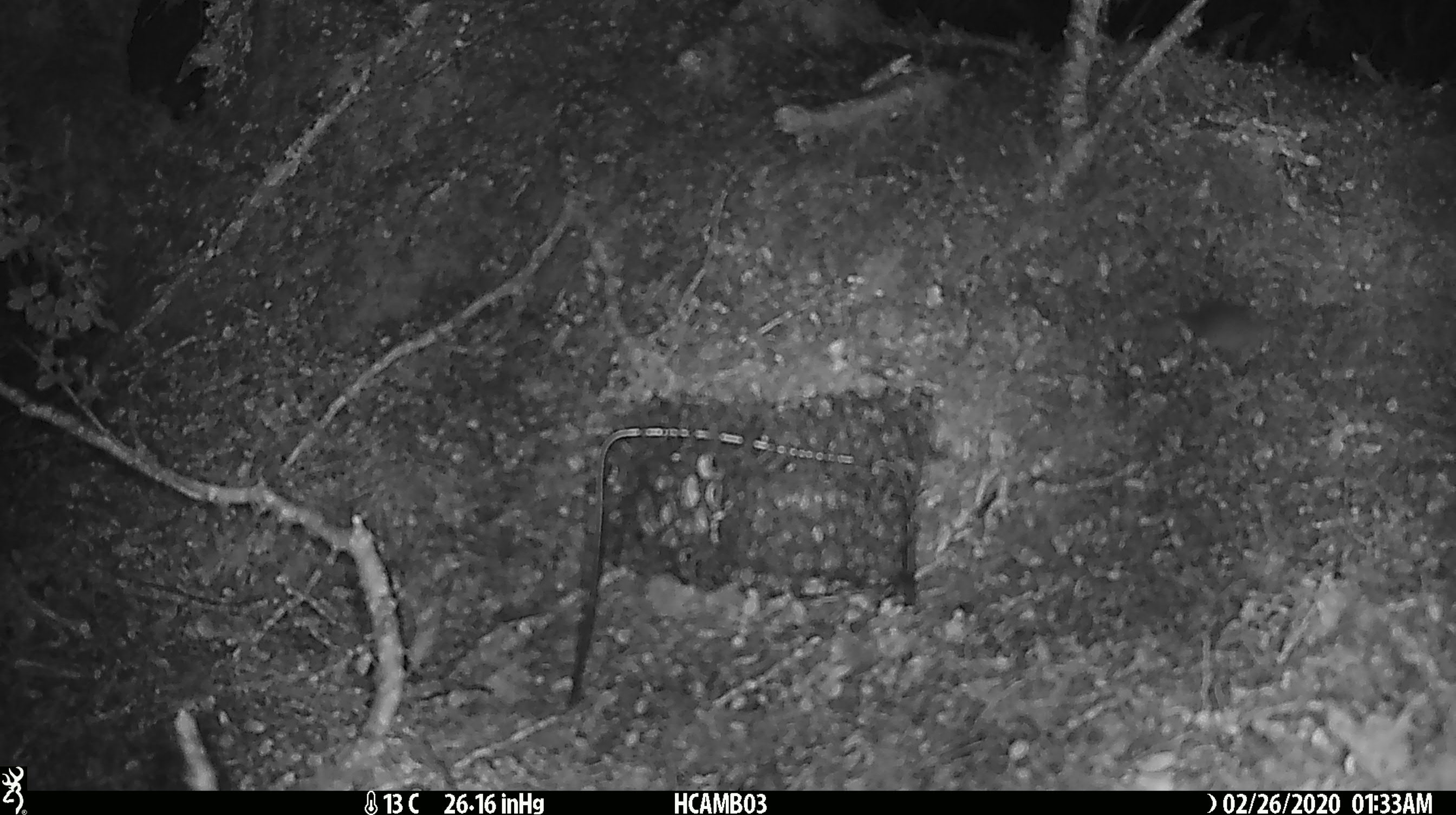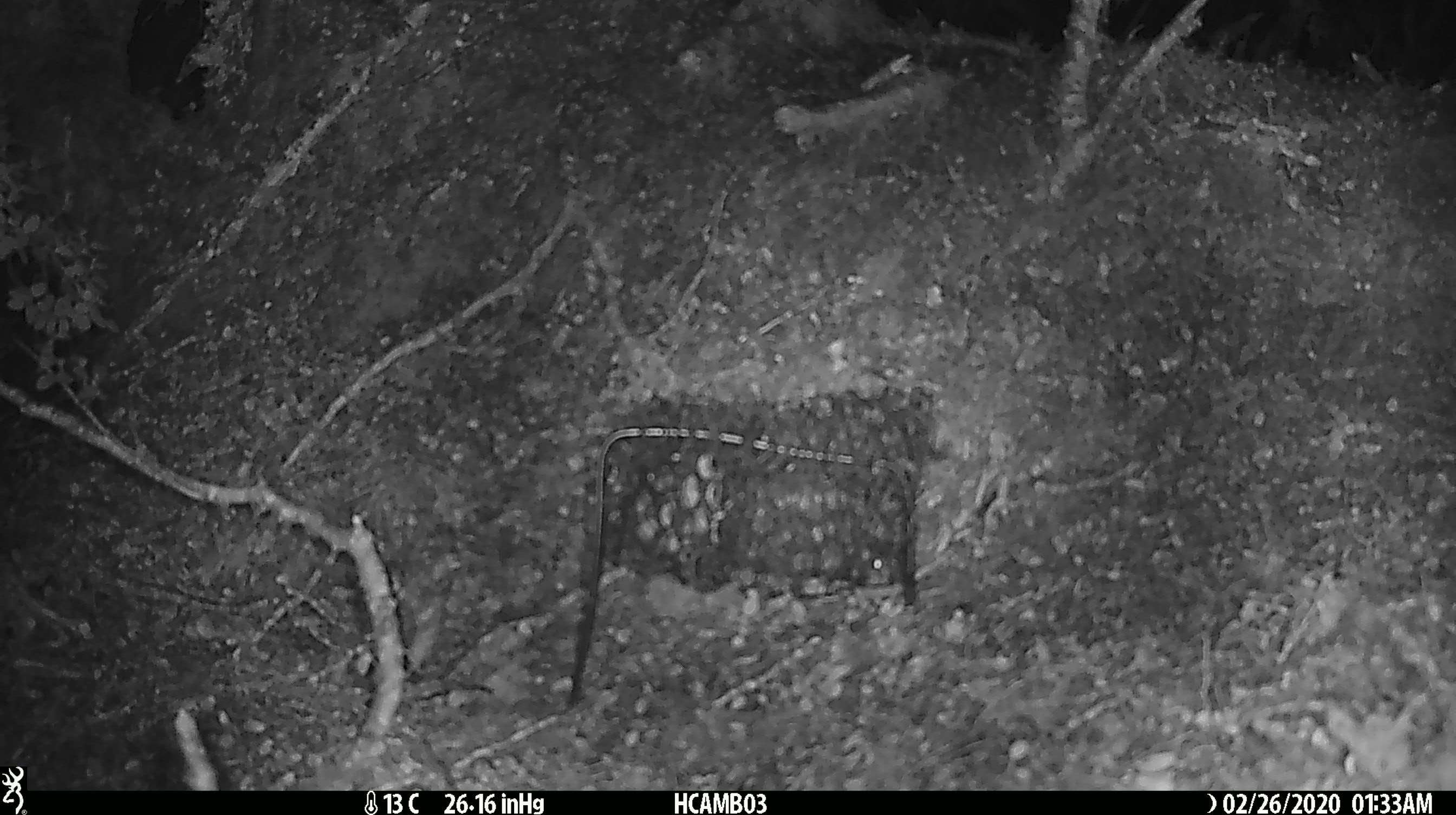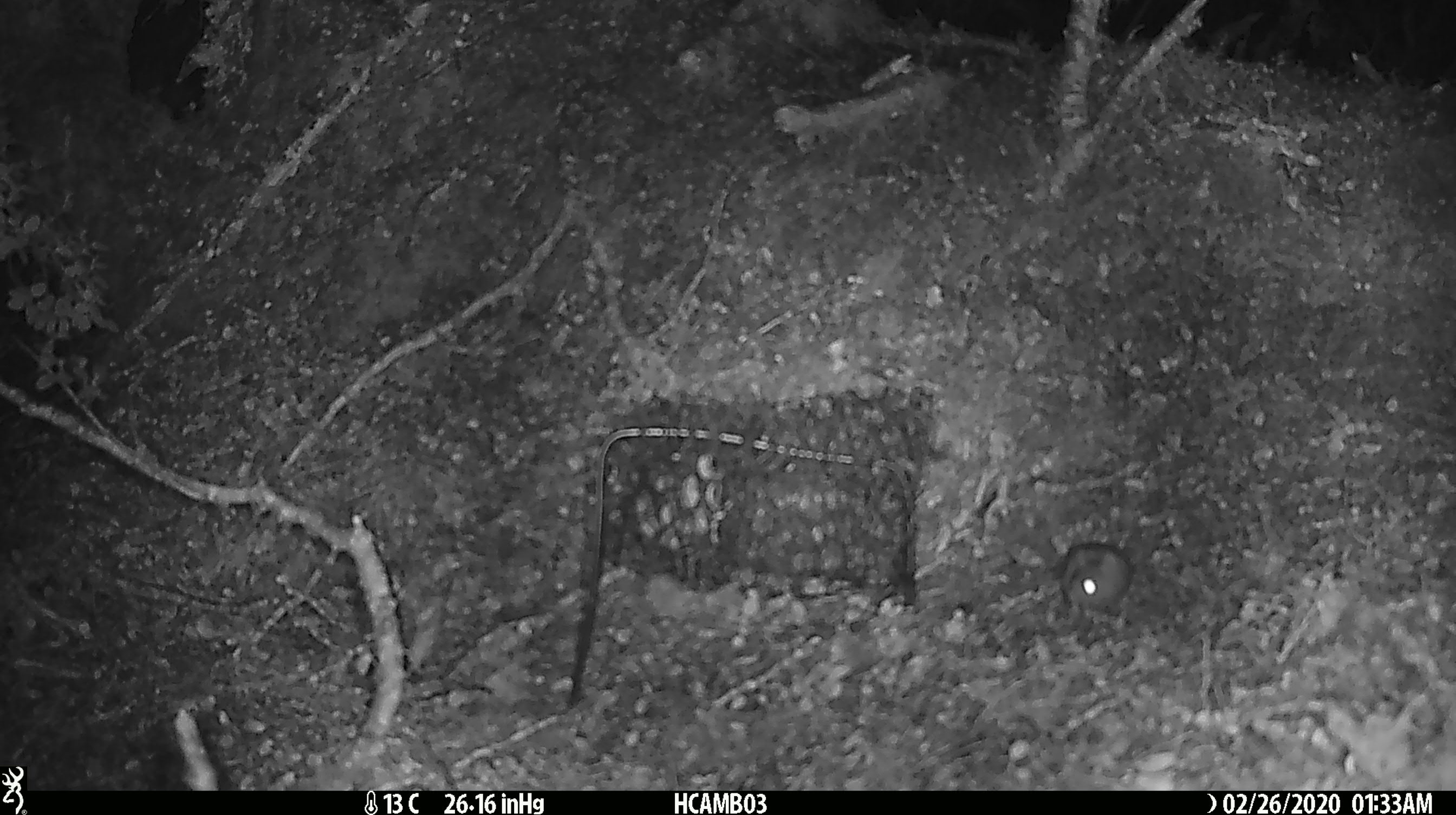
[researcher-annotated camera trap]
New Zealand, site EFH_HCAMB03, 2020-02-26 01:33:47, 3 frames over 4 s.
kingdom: Animalia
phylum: Chordata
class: Mammalia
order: Rodentia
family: Muridae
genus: Mus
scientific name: Mus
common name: mouse